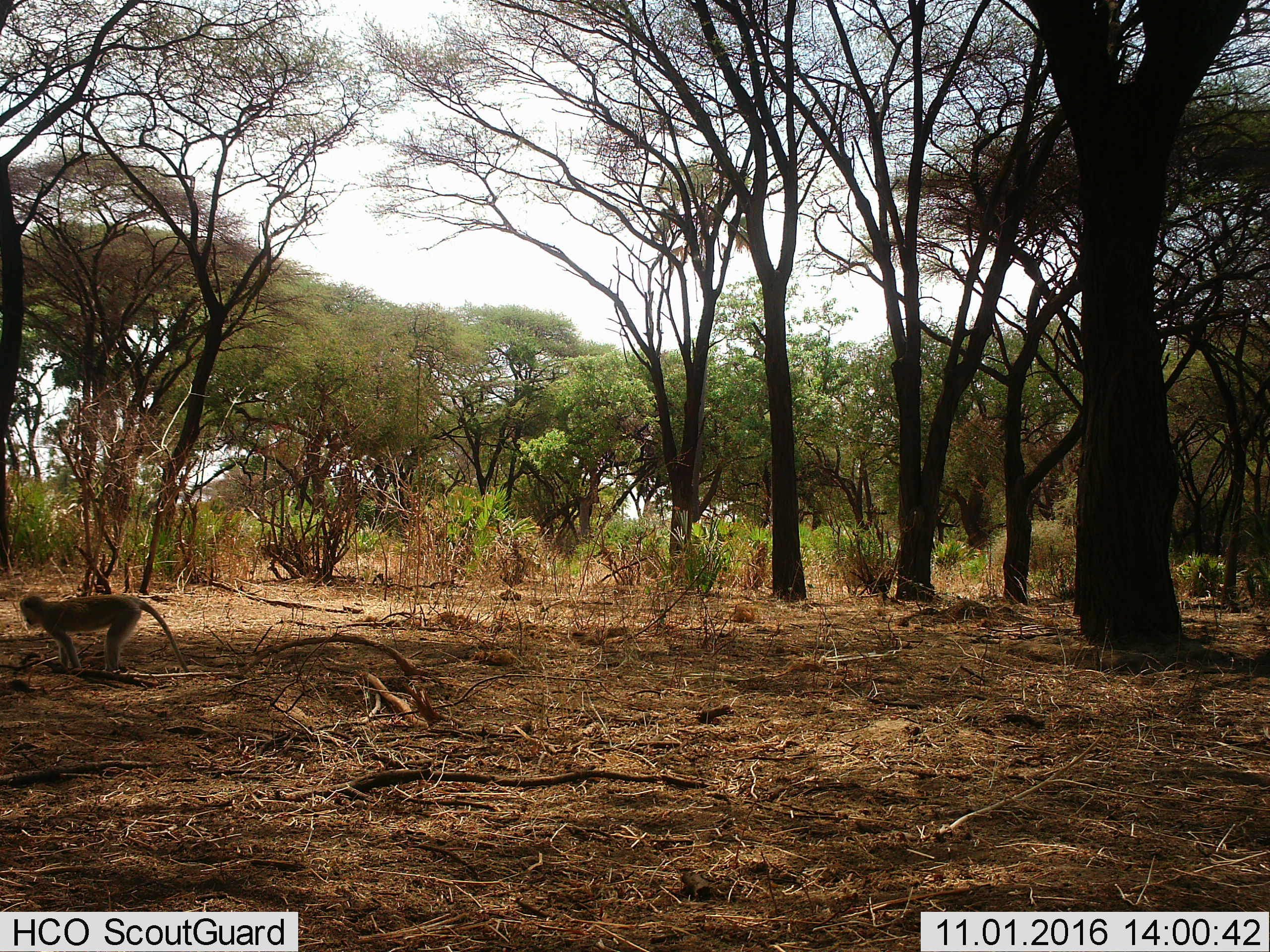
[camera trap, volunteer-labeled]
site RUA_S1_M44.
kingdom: Animalia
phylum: Chordata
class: Mammalia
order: Primates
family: Cercopithecidae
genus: Chlorocebus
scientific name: Chlorocebus pygerythrus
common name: vervet monkey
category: monkeyvervet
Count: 1.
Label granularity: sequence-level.